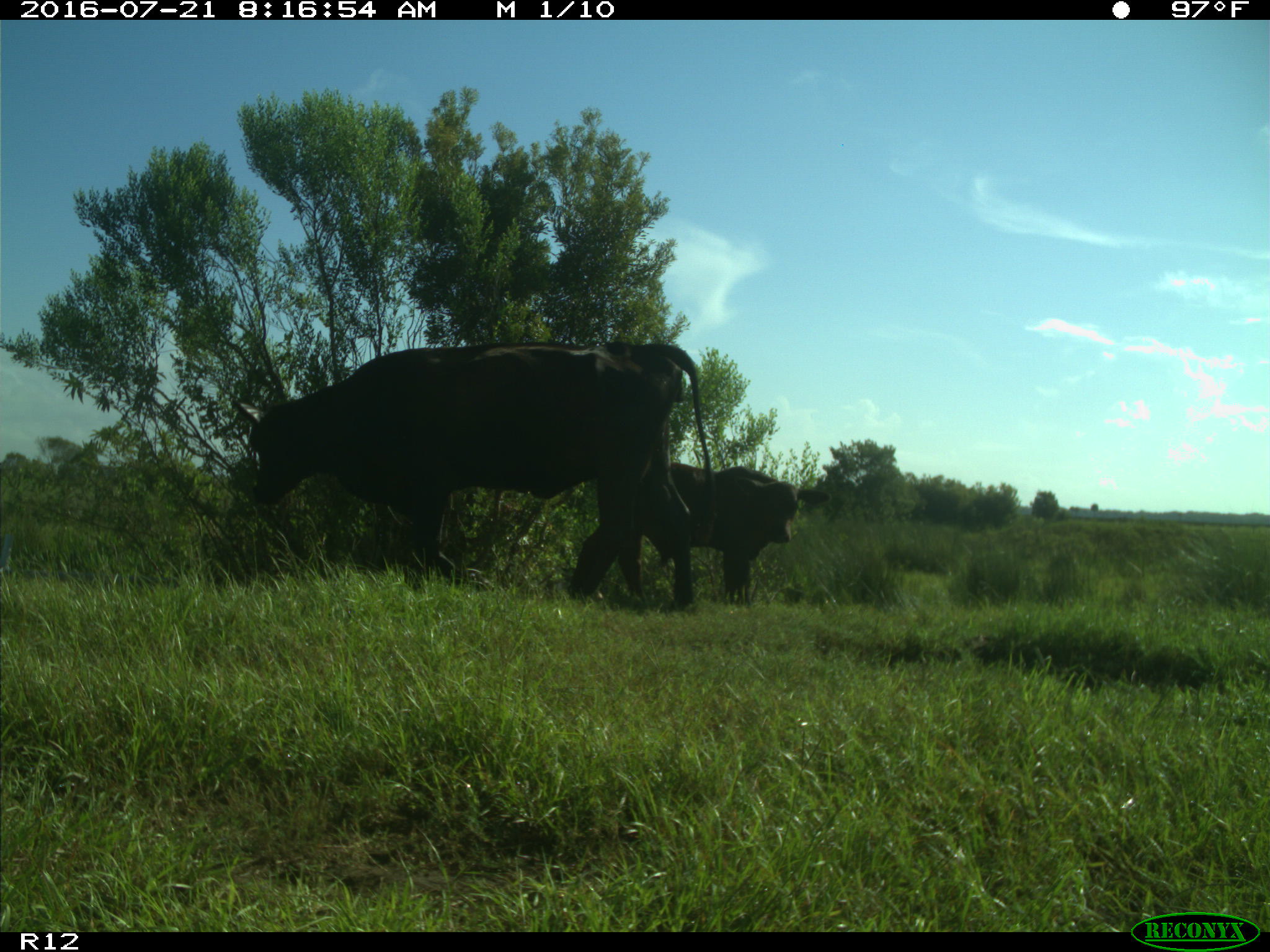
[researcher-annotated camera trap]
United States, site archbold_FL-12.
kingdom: Animalia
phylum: Chordata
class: Mammalia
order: Artiodactyla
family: Bovidae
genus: Bos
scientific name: Bos taurus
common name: domestic cow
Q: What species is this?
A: Bos taurus (domestic cow).